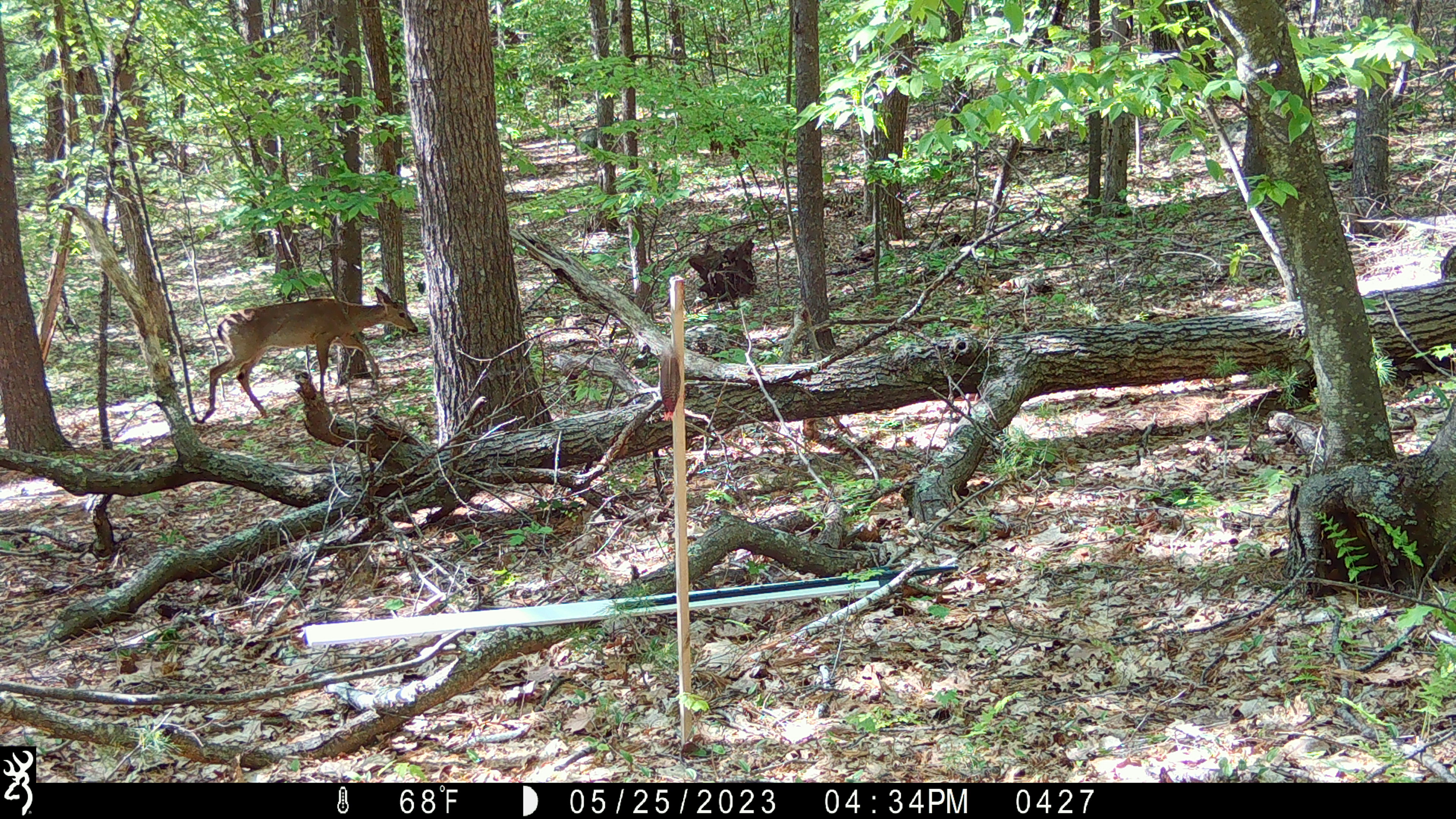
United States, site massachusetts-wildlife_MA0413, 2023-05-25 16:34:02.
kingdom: Animalia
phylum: Chordata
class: Mammalia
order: Artiodactyla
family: Cervidae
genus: Odocoileus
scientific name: Odocoileus virginianus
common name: white-tailed deer